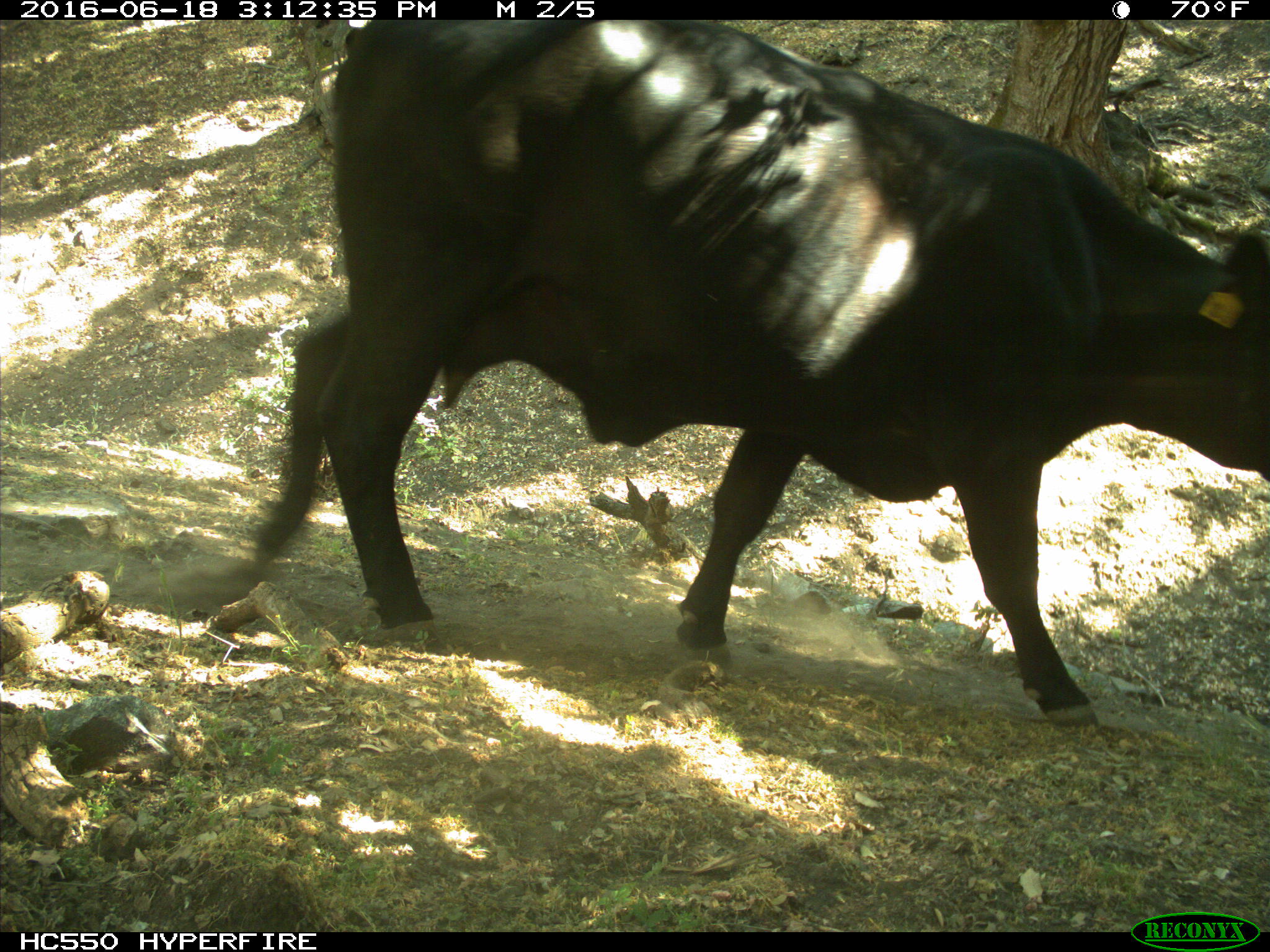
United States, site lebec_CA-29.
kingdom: Animalia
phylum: Chordata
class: Mammalia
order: Artiodactyla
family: Bovidae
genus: Bos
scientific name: Bos taurus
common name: domestic cow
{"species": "Bos taurus (domestic cow)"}